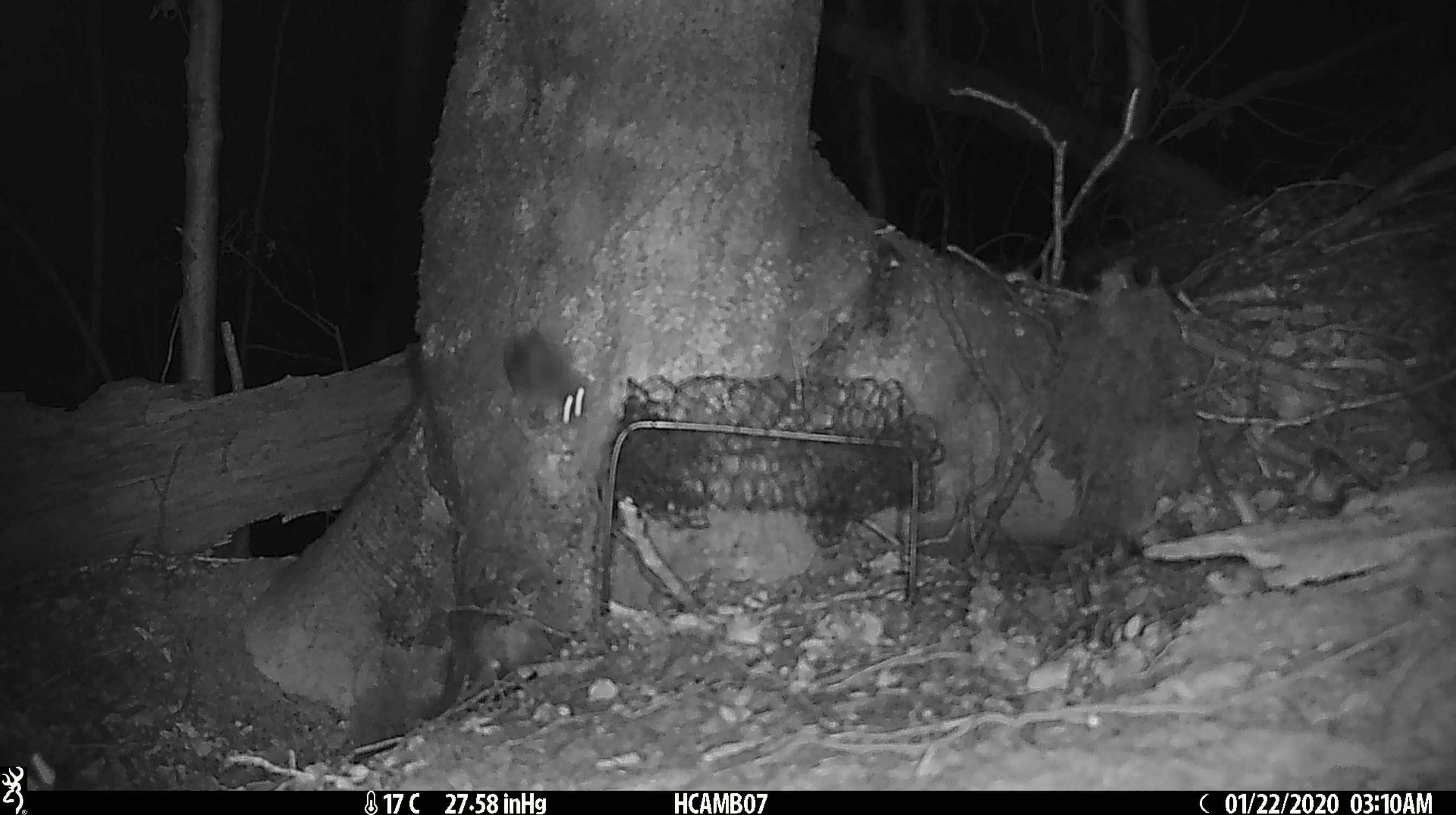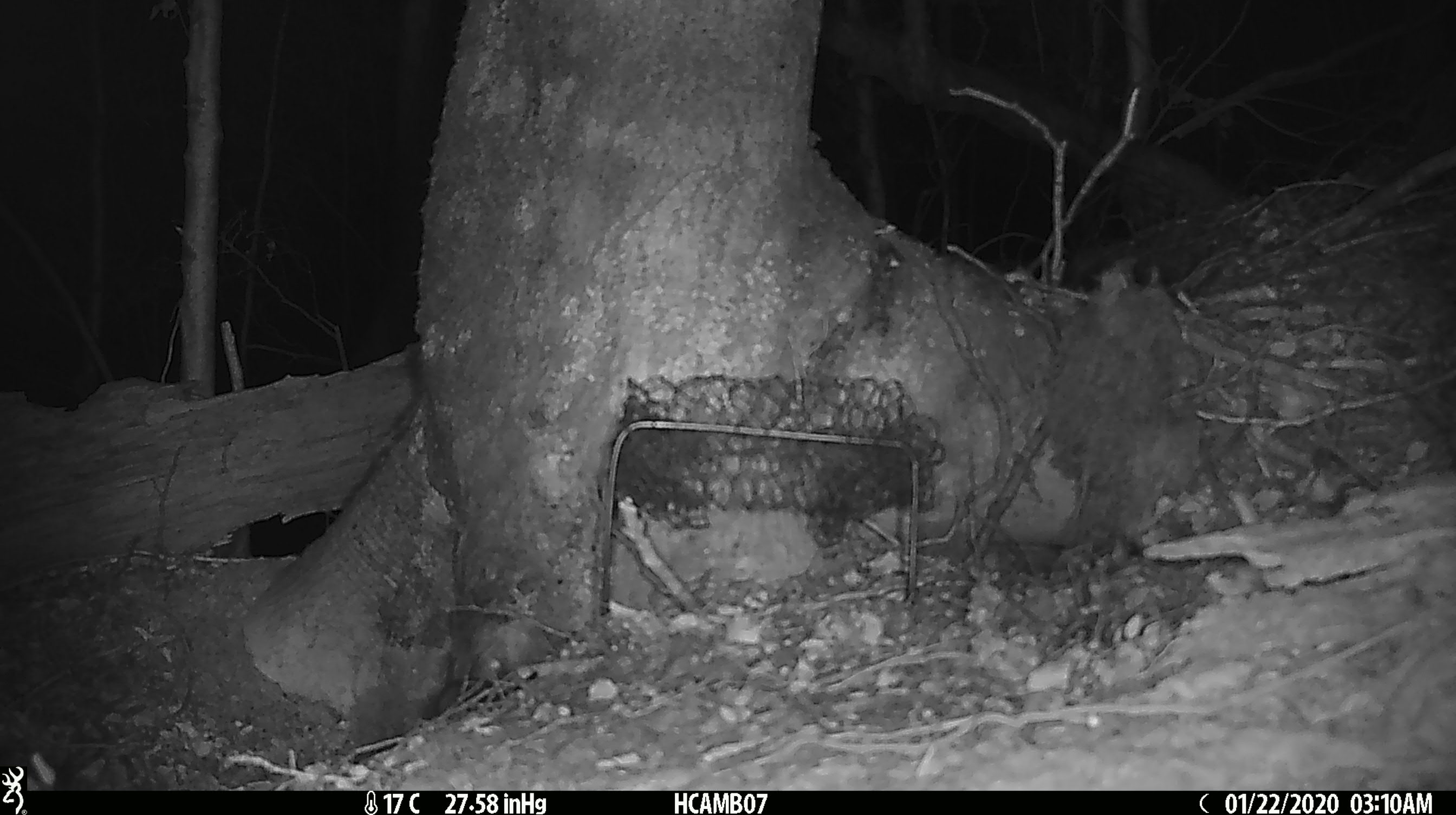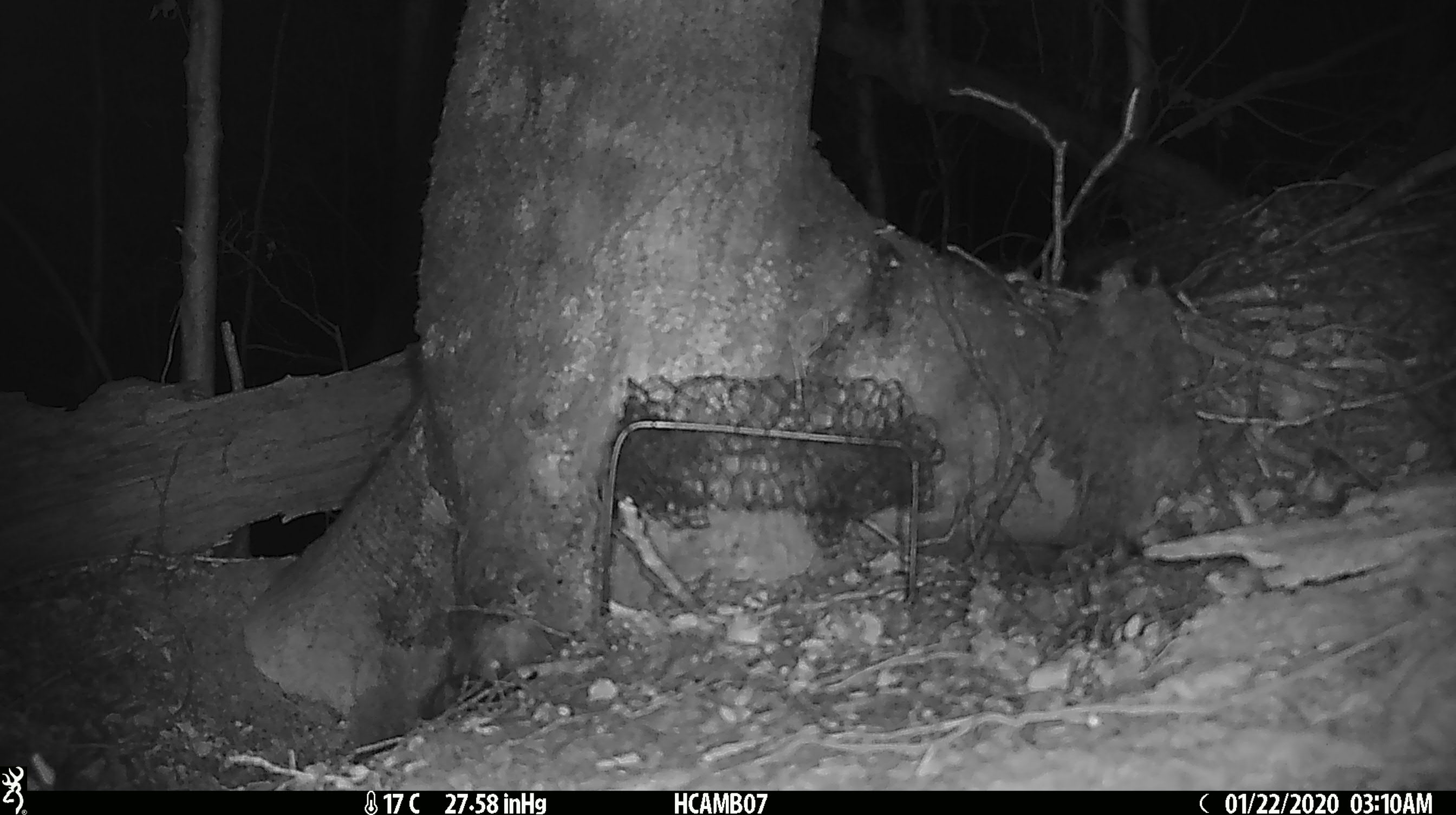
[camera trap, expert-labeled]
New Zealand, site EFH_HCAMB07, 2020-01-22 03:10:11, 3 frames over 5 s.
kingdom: Animalia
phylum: Chordata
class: Mammalia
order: Rodentia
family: Muridae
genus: Mus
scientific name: Mus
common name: mouse